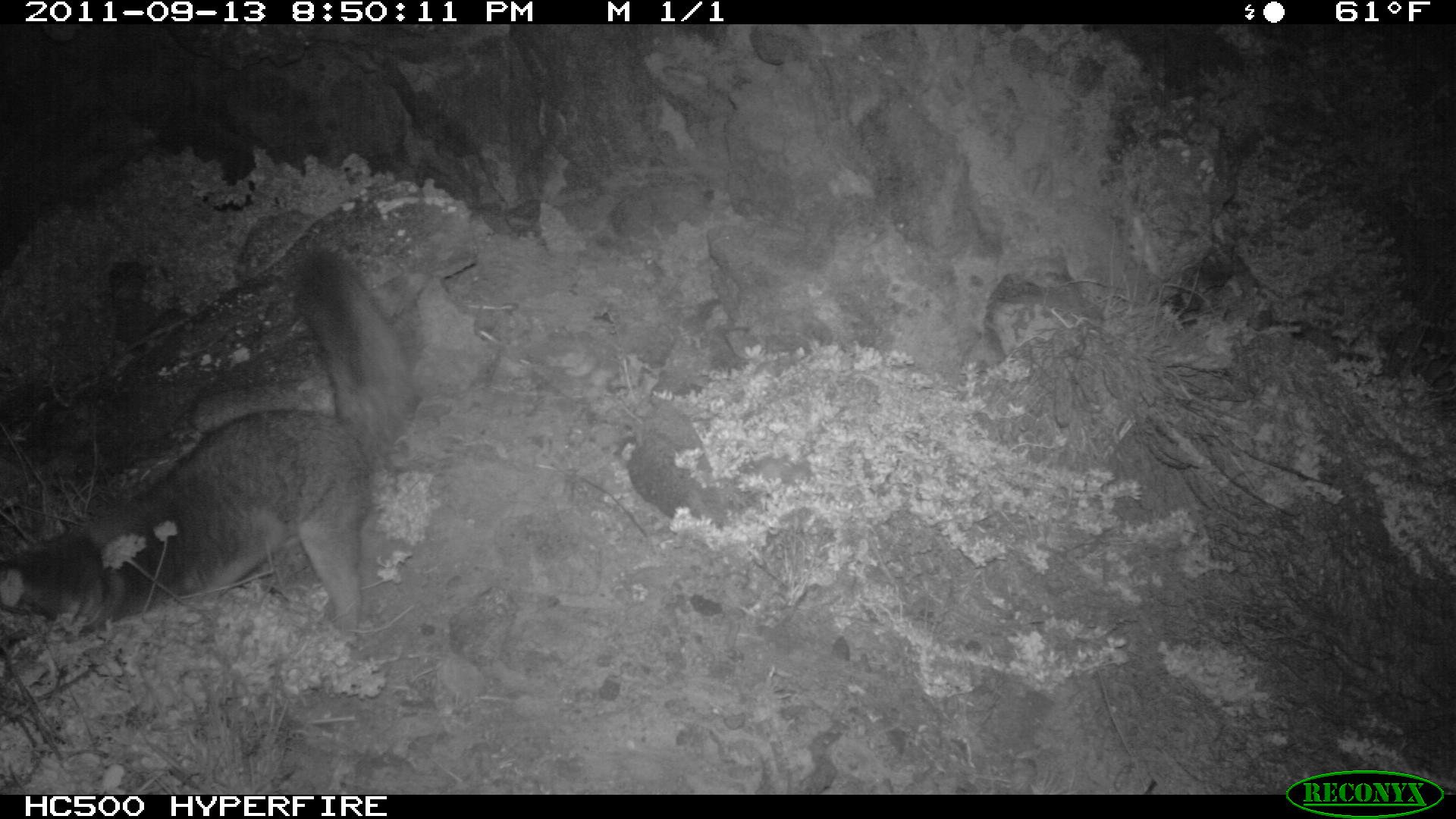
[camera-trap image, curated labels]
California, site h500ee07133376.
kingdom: Animalia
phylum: Chordata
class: Mammalia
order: Carnivora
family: Canidae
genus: Urocyon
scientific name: Urocyon littoralis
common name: island fox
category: fox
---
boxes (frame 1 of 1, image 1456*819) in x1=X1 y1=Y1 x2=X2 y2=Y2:
fox: x1=0 y1=249 x2=418 y2=634